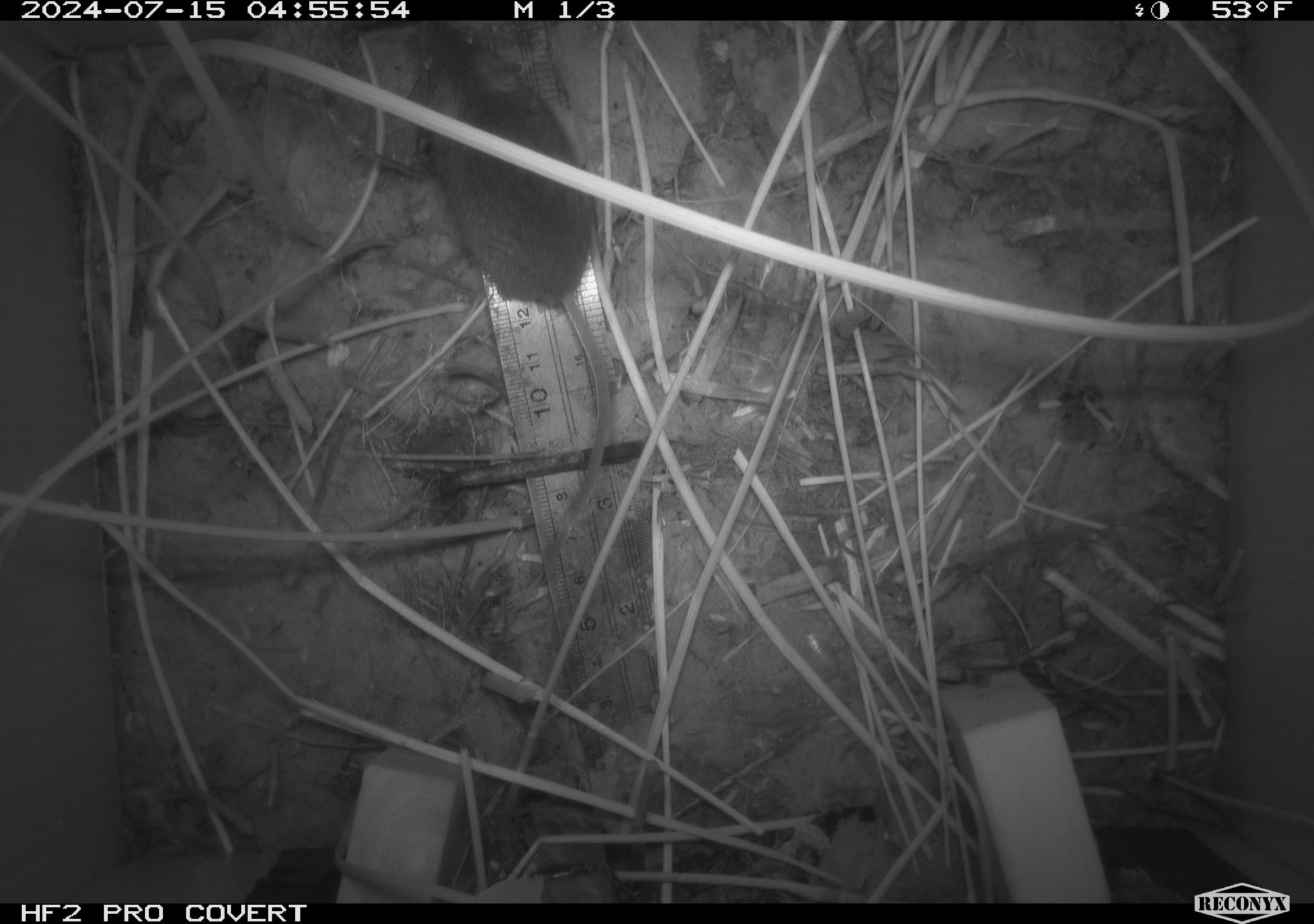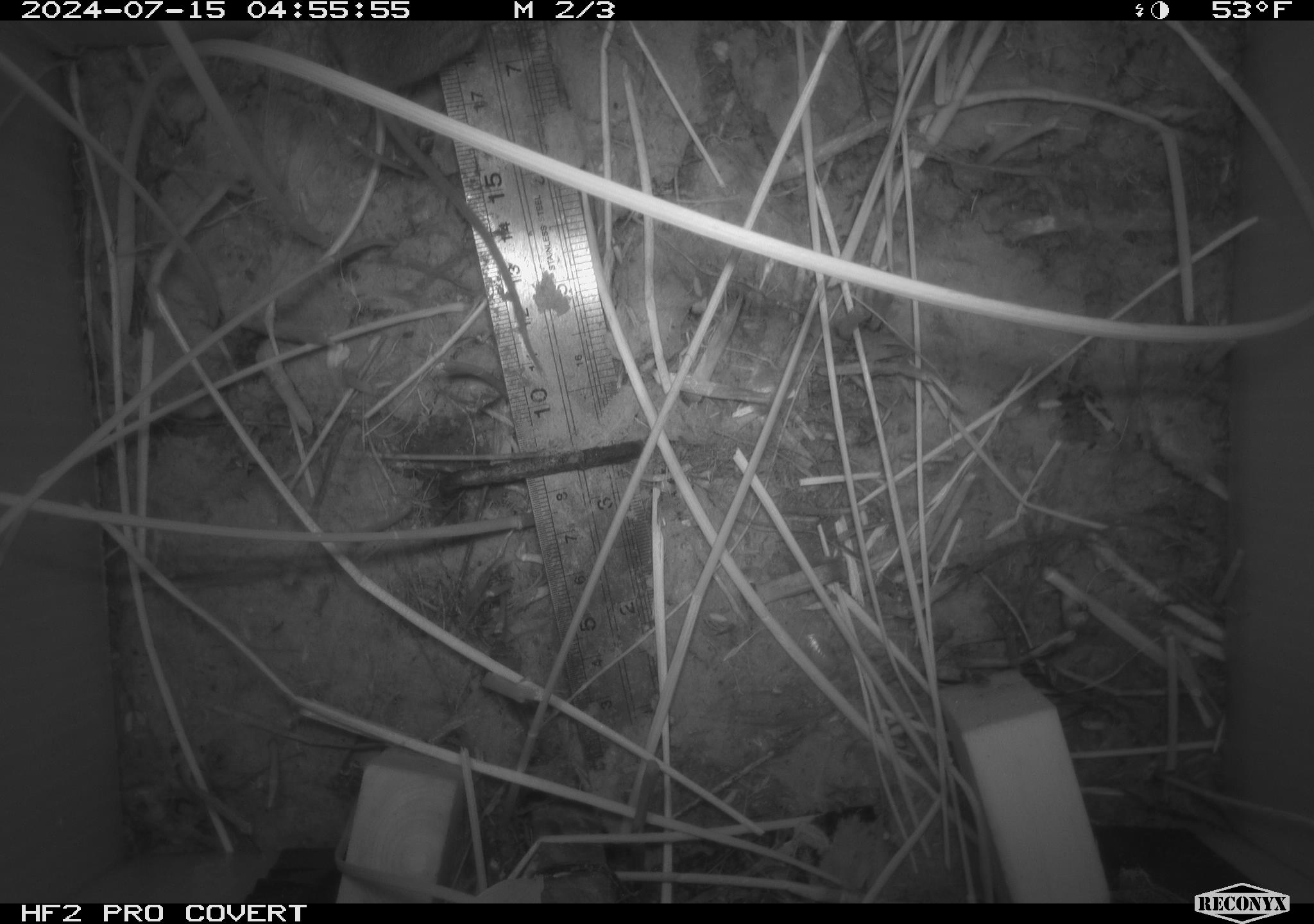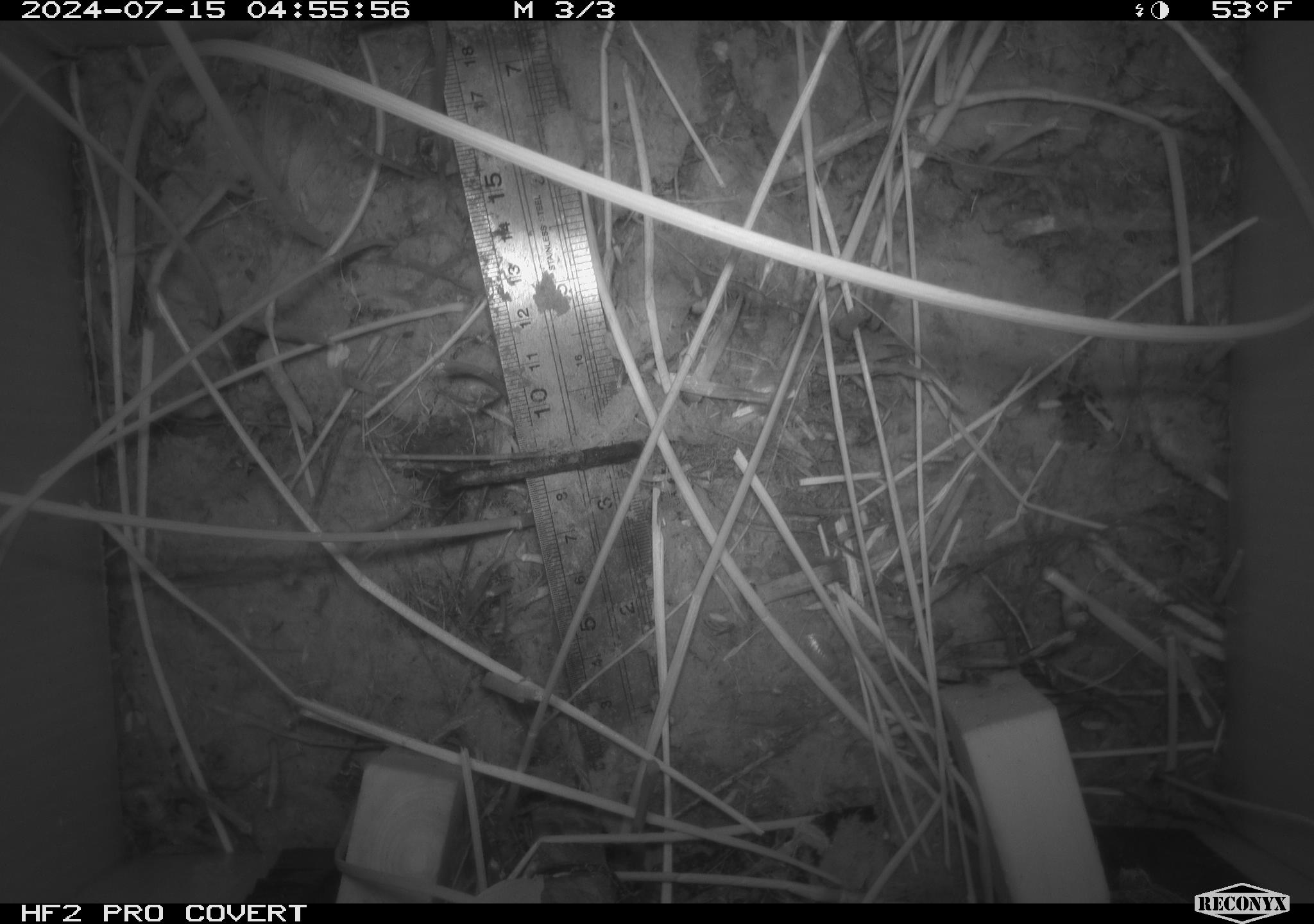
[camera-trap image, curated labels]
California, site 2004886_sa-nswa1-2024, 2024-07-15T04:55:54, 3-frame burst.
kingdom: Animalia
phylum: Chordata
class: Mammalia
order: Rodentia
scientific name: Rodentia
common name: rodent